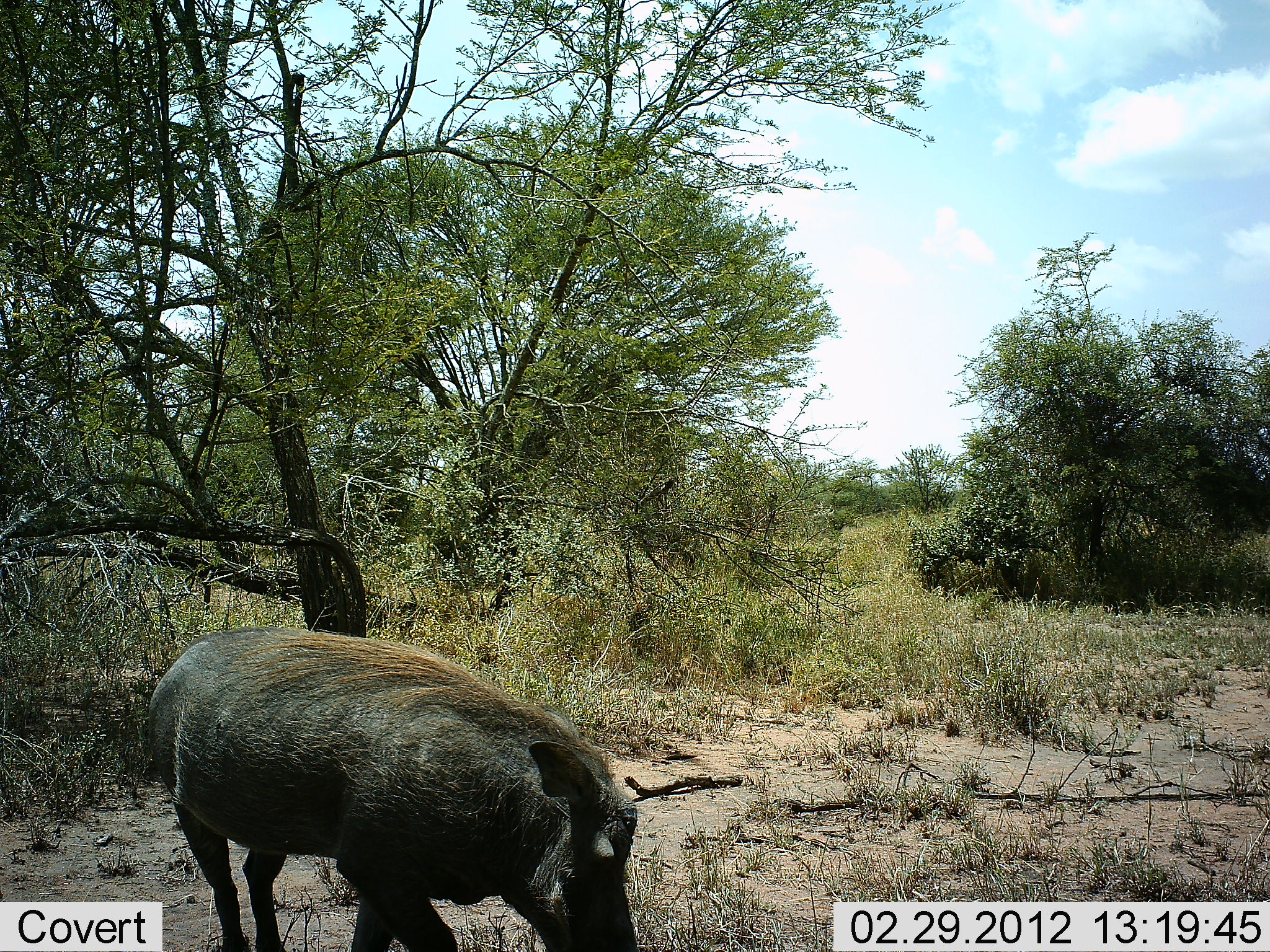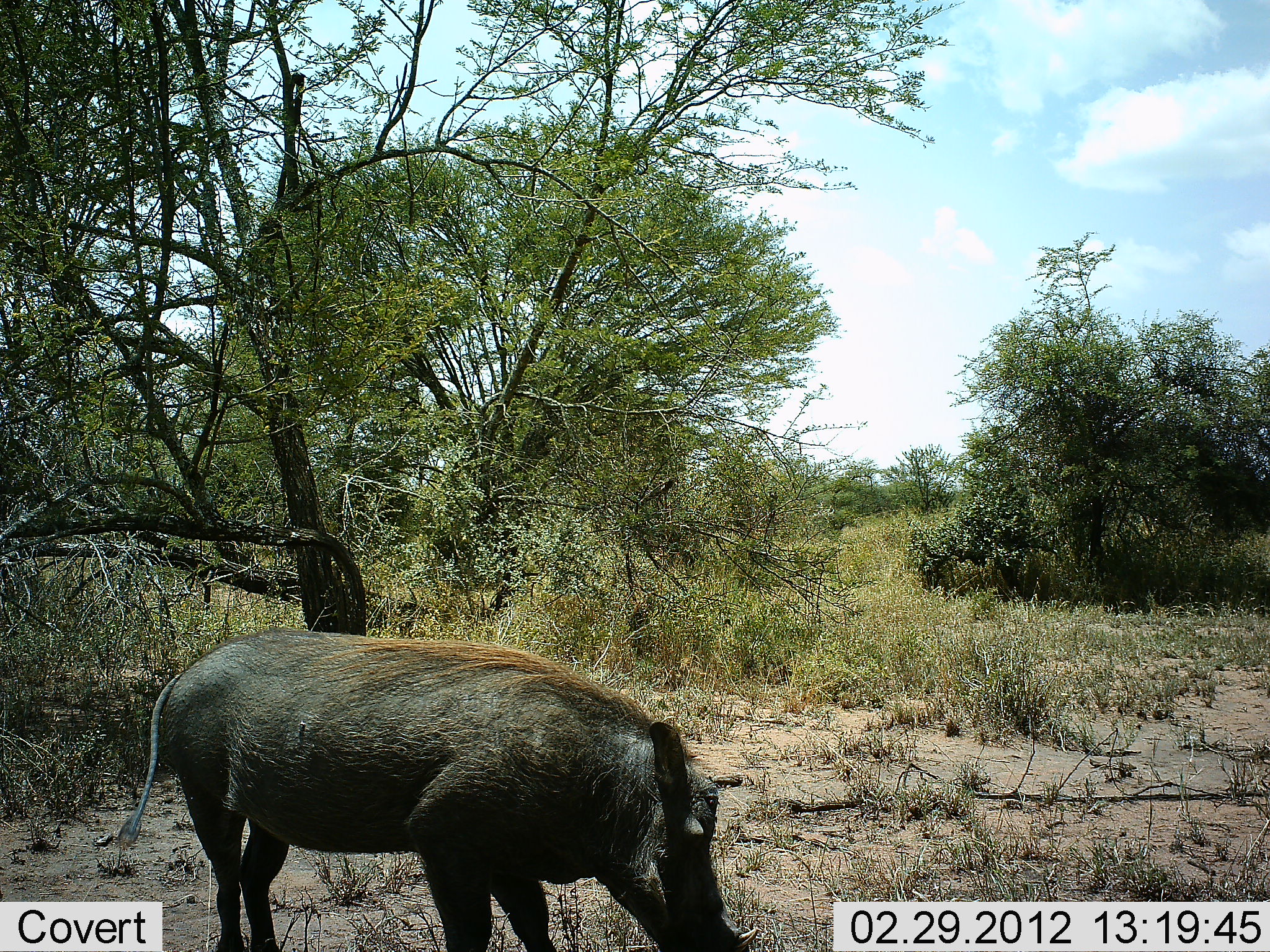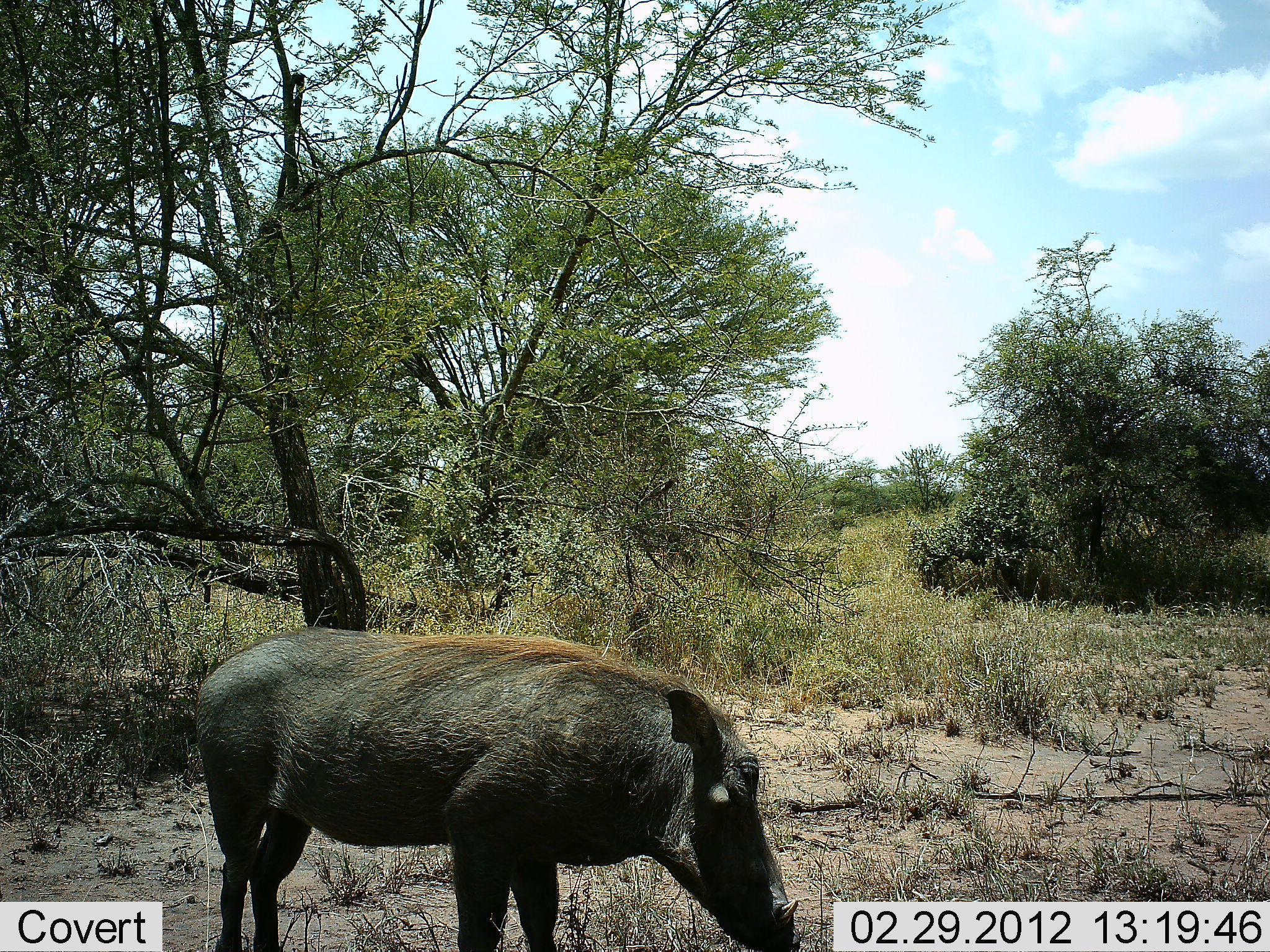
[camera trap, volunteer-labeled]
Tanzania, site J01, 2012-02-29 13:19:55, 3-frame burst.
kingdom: Animalia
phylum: Chordata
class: Mammalia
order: Artiodactyla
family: Suidae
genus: Phacochoerus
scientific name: Phacochoerus africanus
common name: warthog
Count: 1.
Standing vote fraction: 29%.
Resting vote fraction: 0%.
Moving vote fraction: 29%.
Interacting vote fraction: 0%.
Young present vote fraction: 0%.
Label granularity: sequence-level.